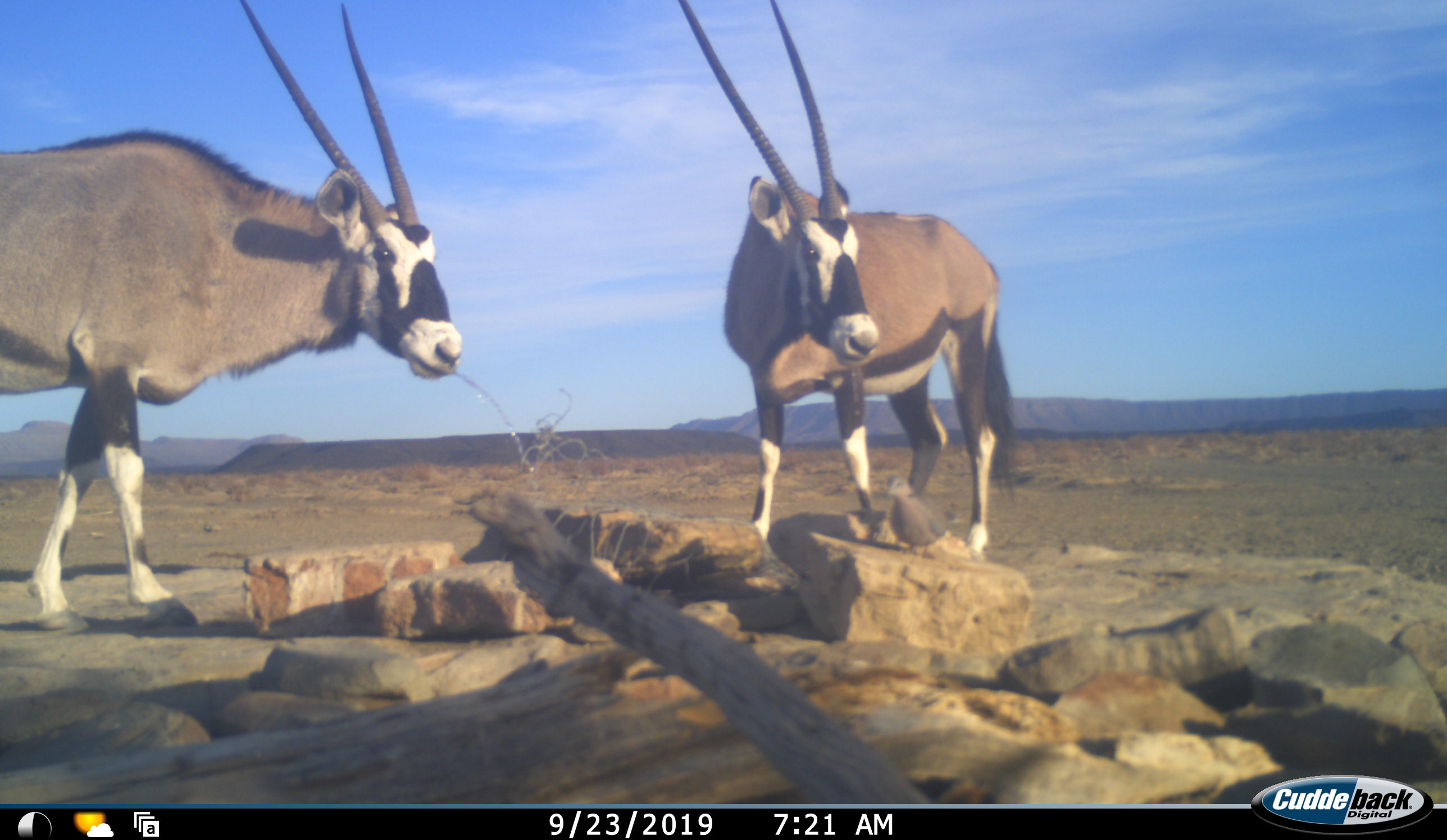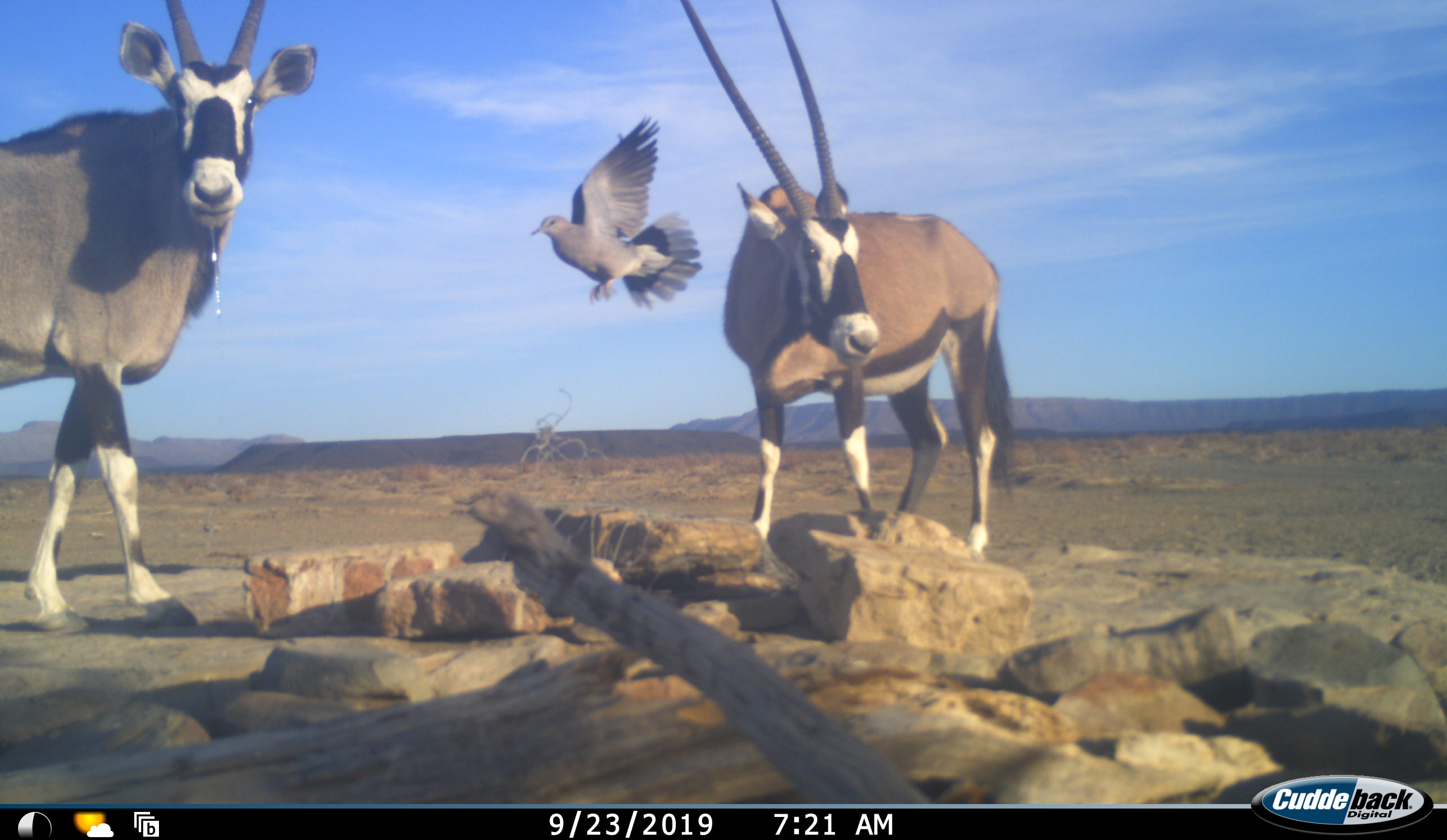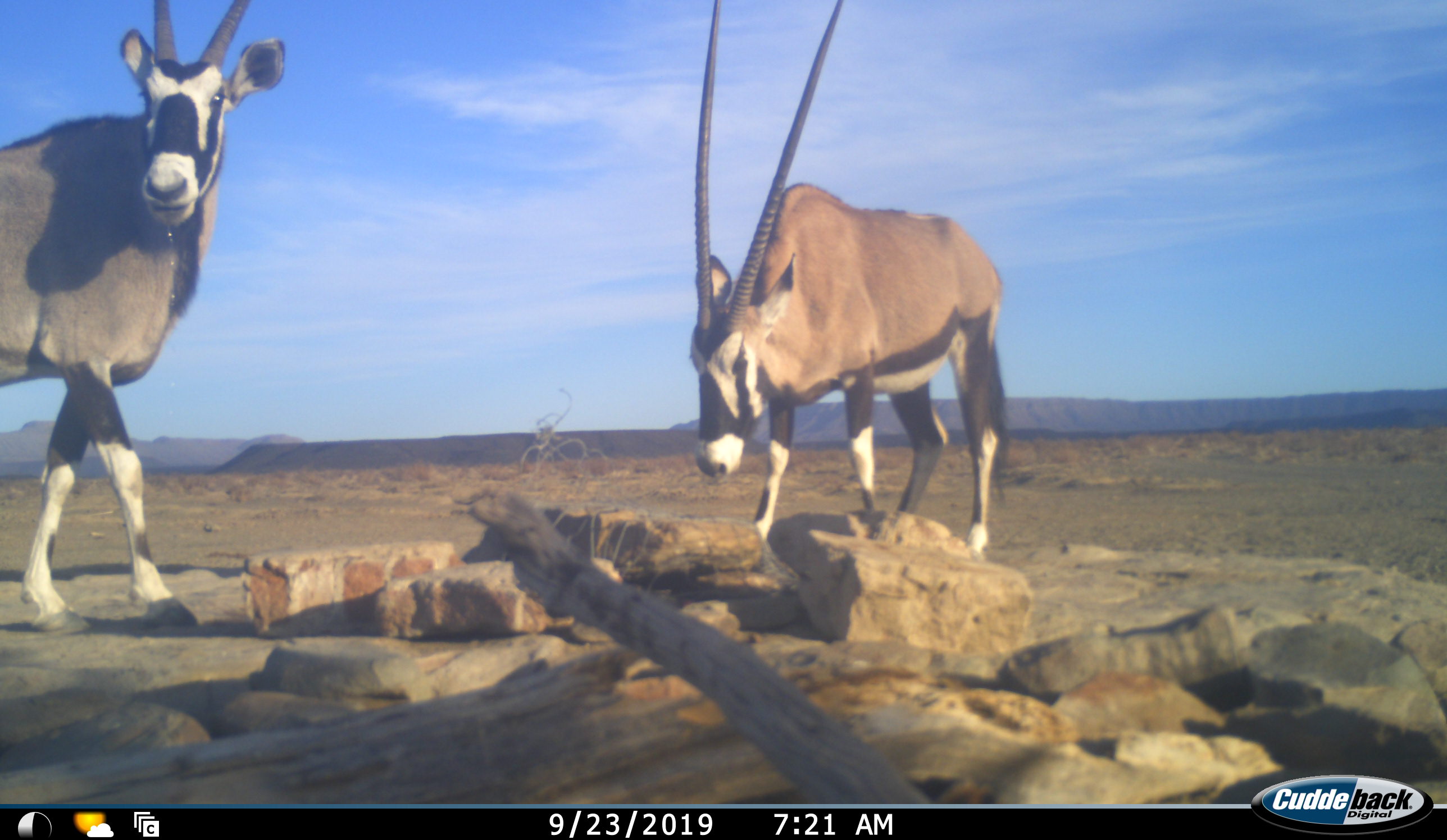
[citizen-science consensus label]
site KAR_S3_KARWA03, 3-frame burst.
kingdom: Animalia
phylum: Chordata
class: Aves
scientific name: Aves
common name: bird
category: birdother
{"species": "birdother (bird) (Aves)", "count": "1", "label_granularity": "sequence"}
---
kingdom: Animalia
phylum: Chordata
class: Mammalia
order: Artiodactyla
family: Bovidae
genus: Oryx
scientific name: Oryx gazella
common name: gemsbok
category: oryx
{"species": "oryx (gemsbok) (Oryx gazella)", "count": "2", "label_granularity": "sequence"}